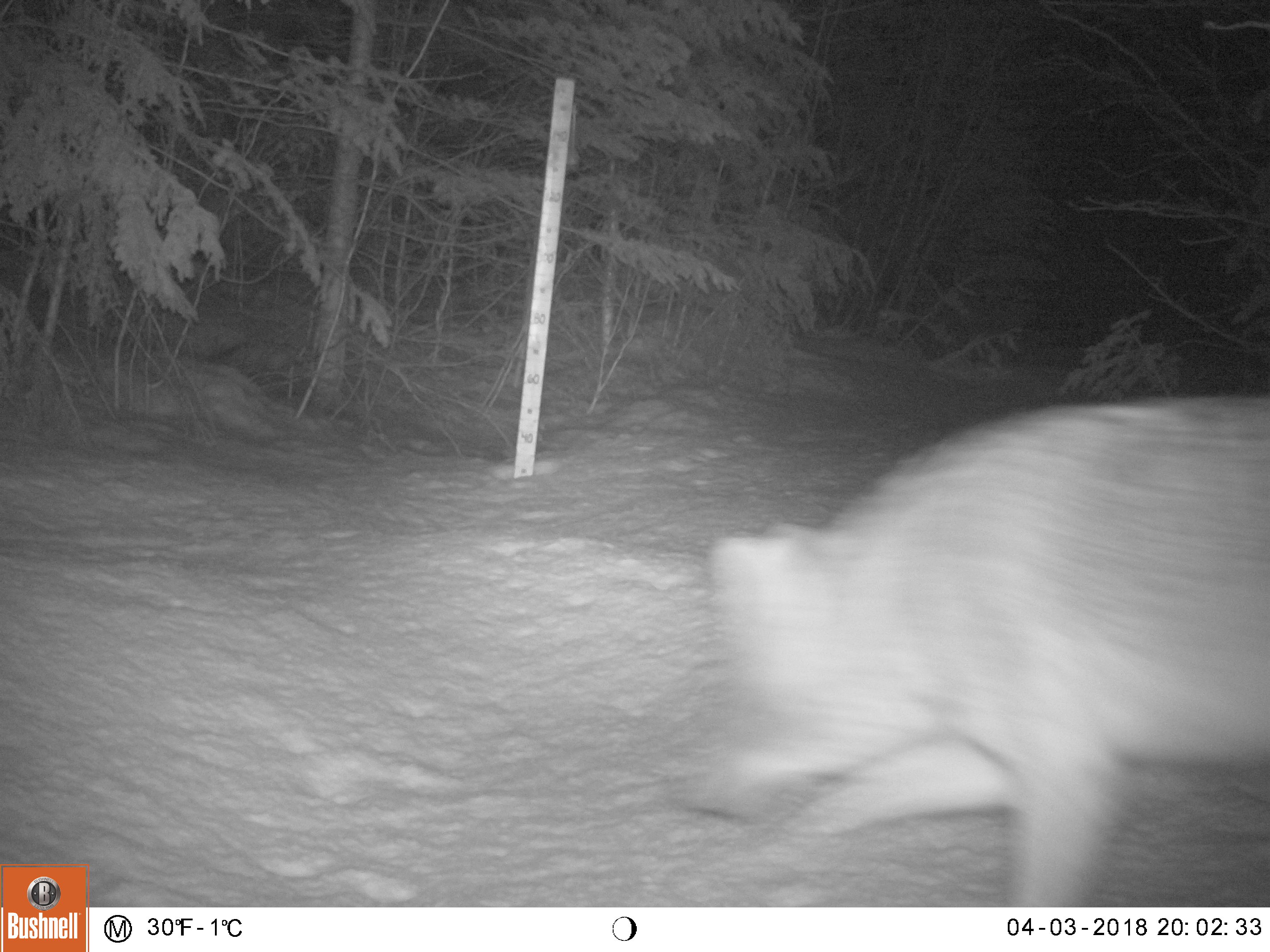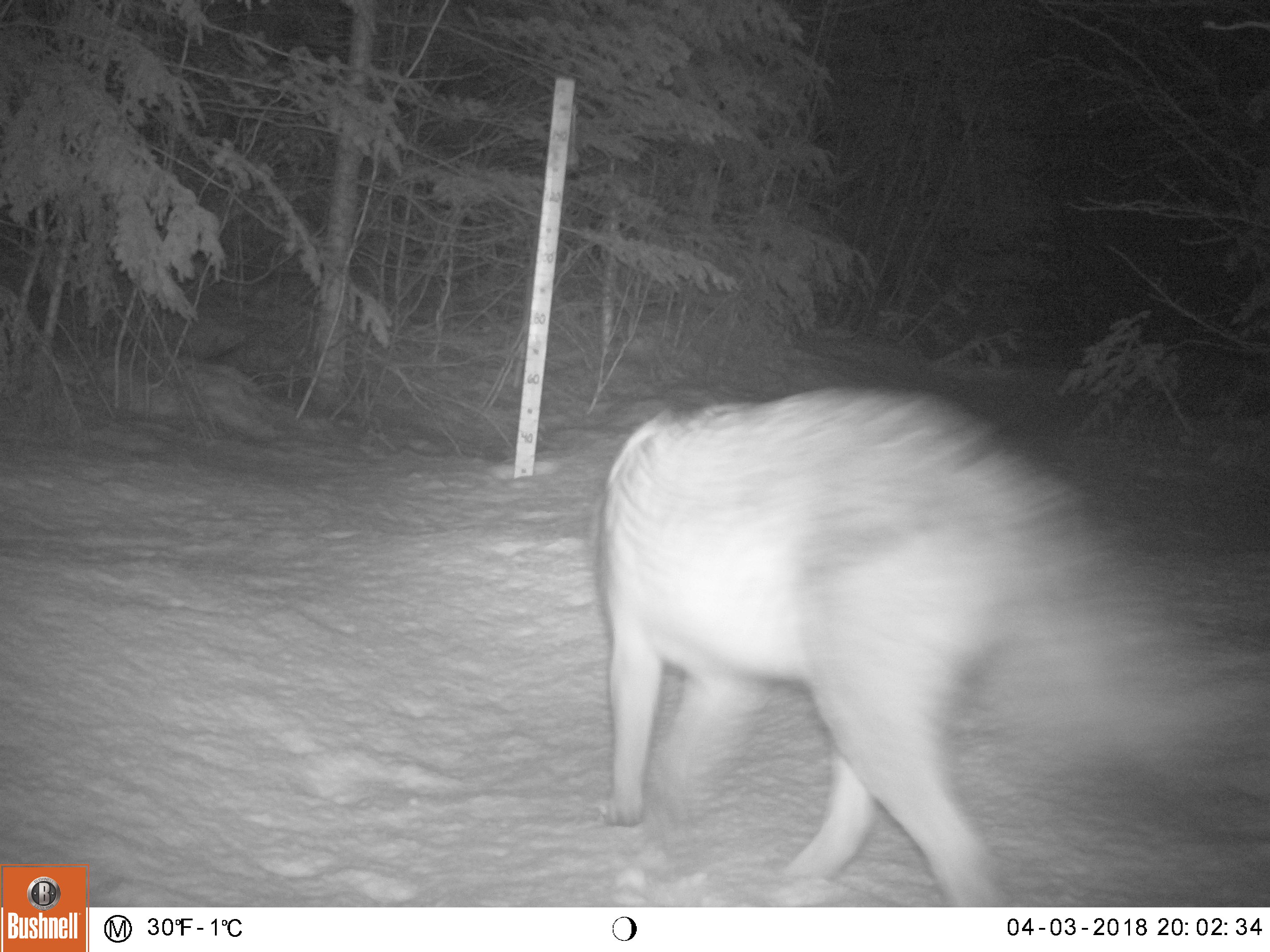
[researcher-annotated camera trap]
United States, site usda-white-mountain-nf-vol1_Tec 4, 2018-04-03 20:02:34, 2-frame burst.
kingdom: Animalia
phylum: Chordata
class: Mammalia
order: Carnivora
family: Canidae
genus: Canis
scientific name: Canis latrans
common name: coyote